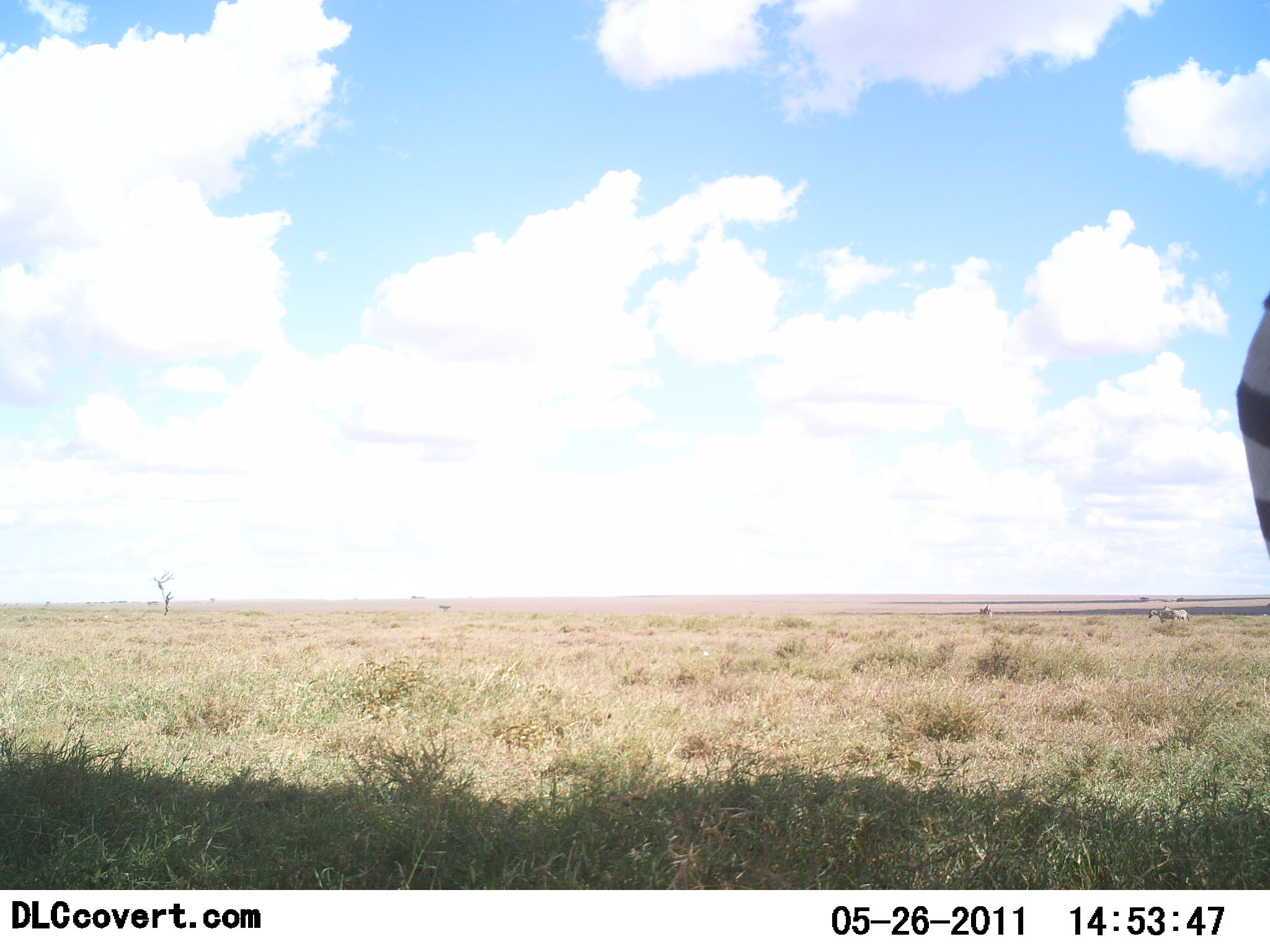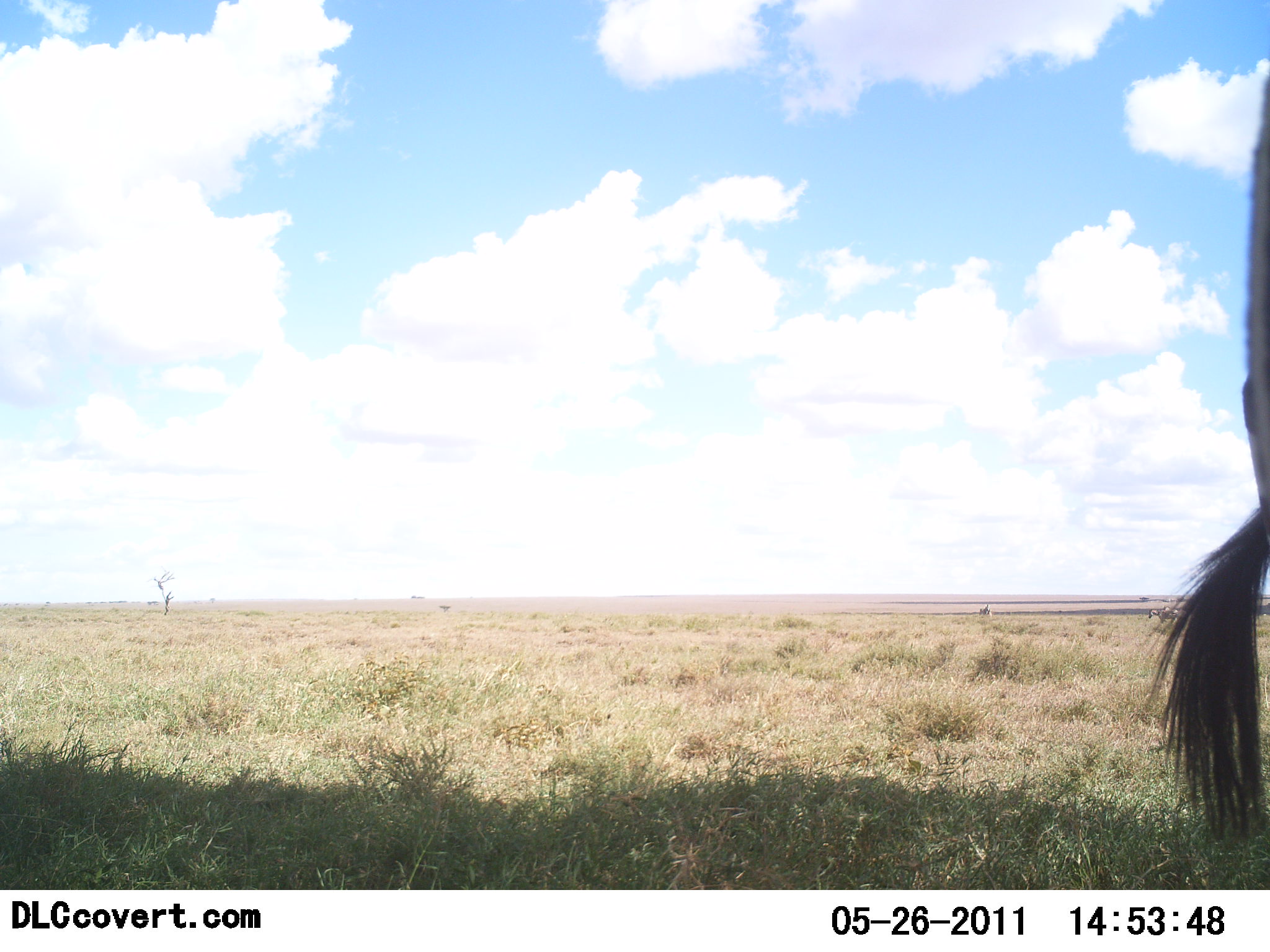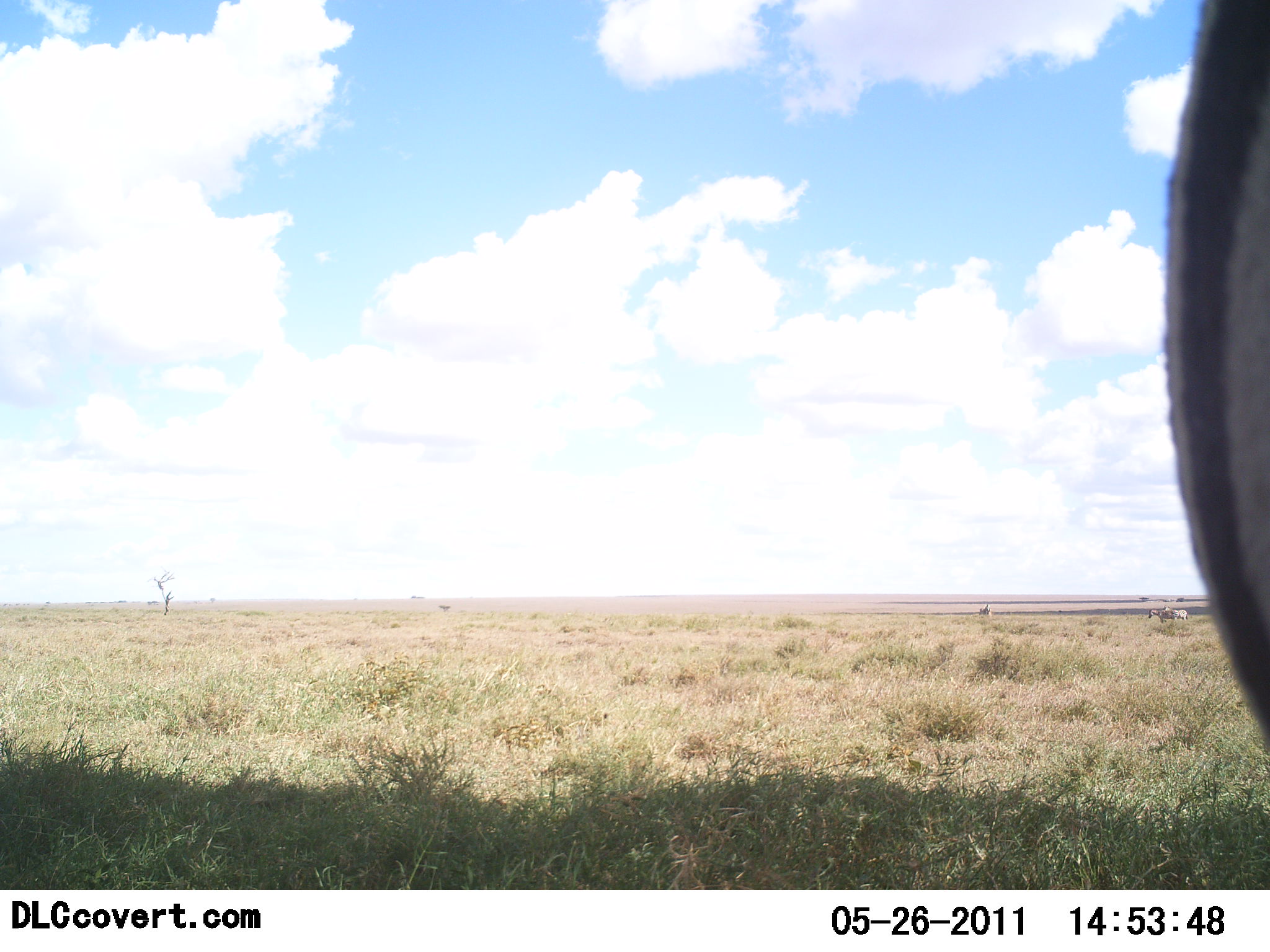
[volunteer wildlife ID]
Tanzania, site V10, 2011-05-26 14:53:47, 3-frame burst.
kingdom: Animalia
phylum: Chordata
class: Mammalia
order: Perissodactyla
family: Equidae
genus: Equus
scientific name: Equus quagga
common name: plains zebra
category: zebra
Zebra (plains zebra) (Equus quagga), count 1. Behavior (volunteer vote fractions): standing 75%, resting 0%, moving 25%, interacting 0%. Young present (vote fraction): 0%. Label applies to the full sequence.